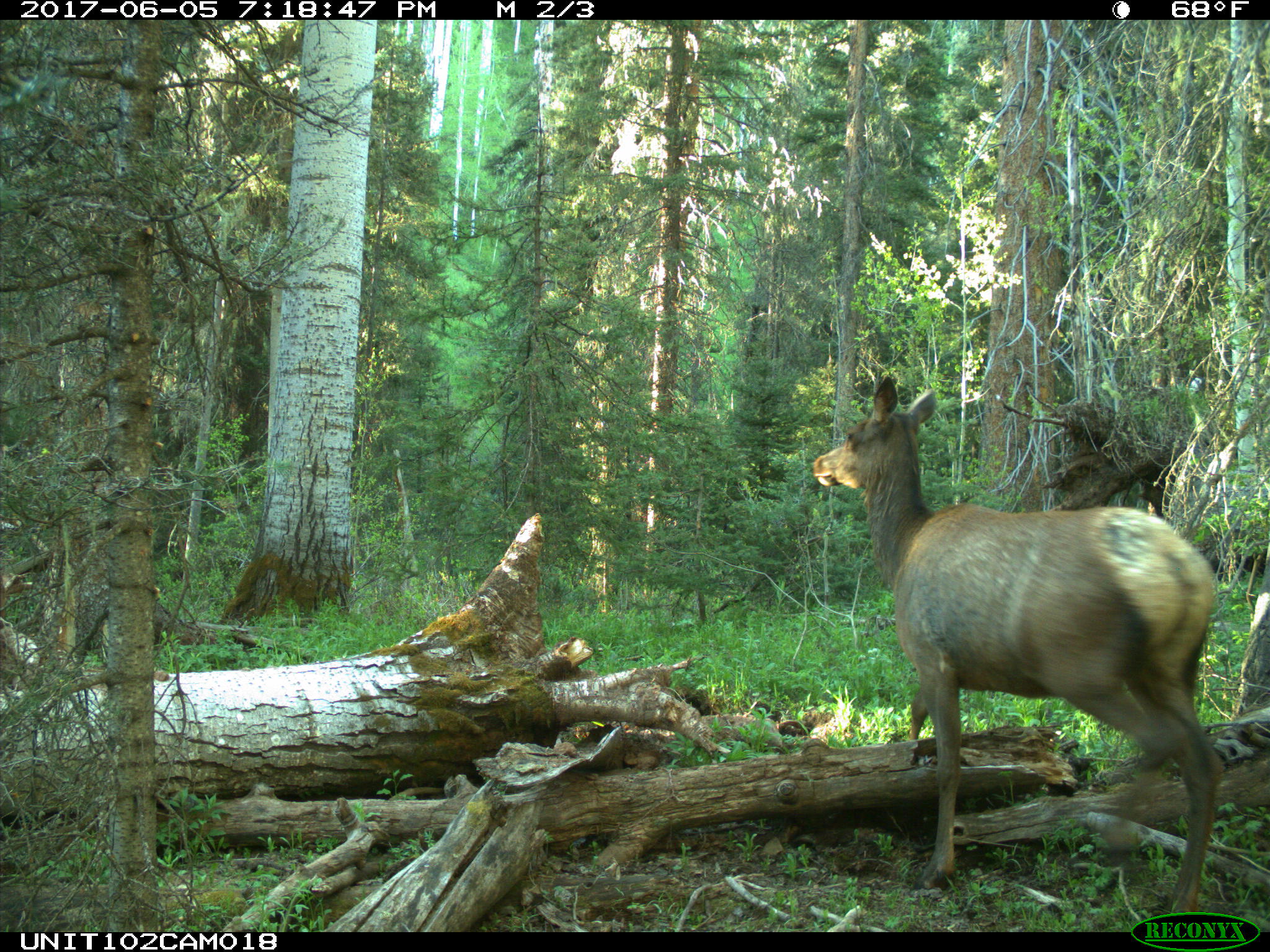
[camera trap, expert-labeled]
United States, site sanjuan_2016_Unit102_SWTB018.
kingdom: Animalia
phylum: Chordata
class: Mammalia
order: Artiodactyla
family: Cervidae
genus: Cervus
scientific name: Cervus elaphus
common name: red deer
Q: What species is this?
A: Cervus elaphus (red deer).